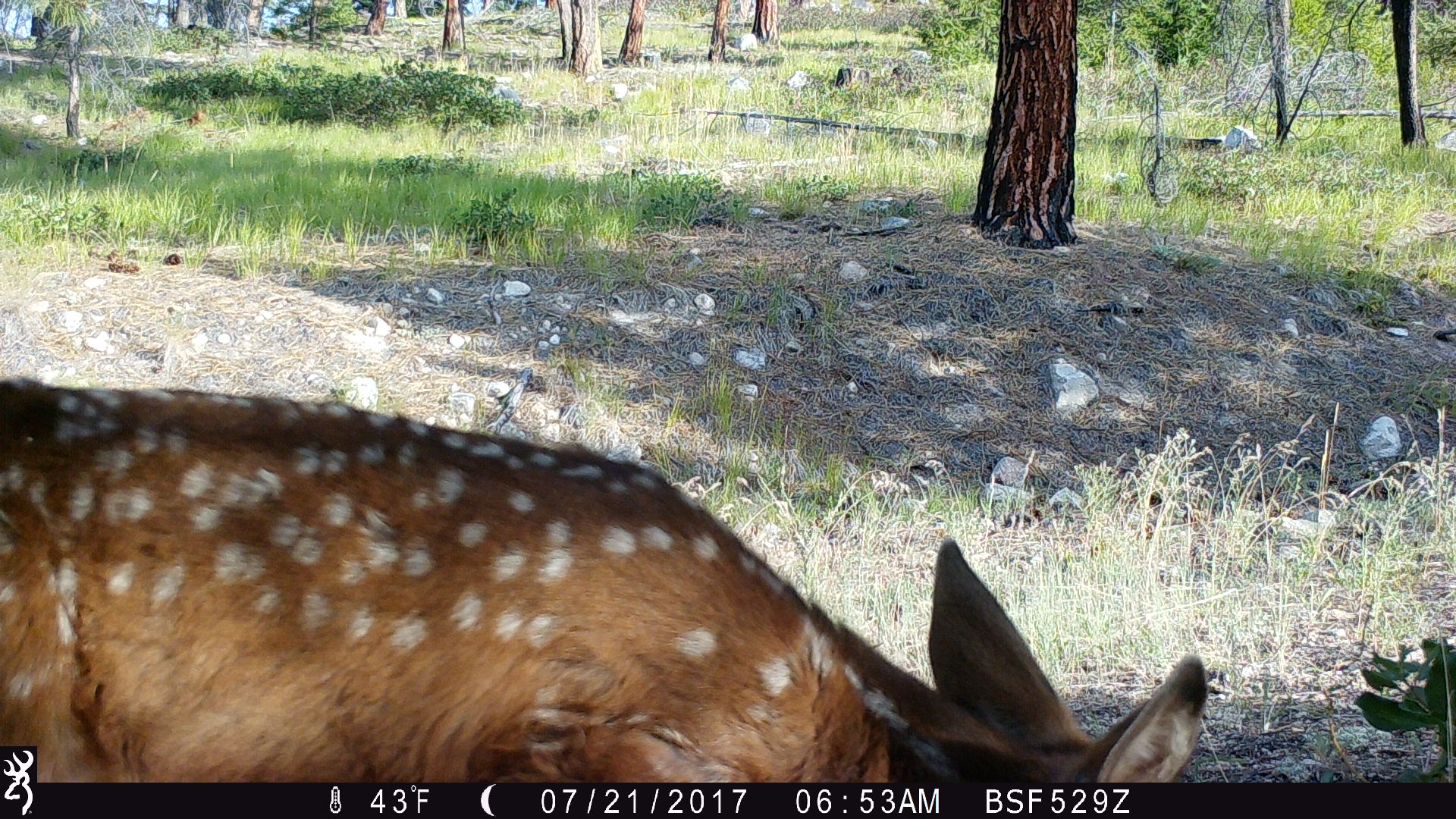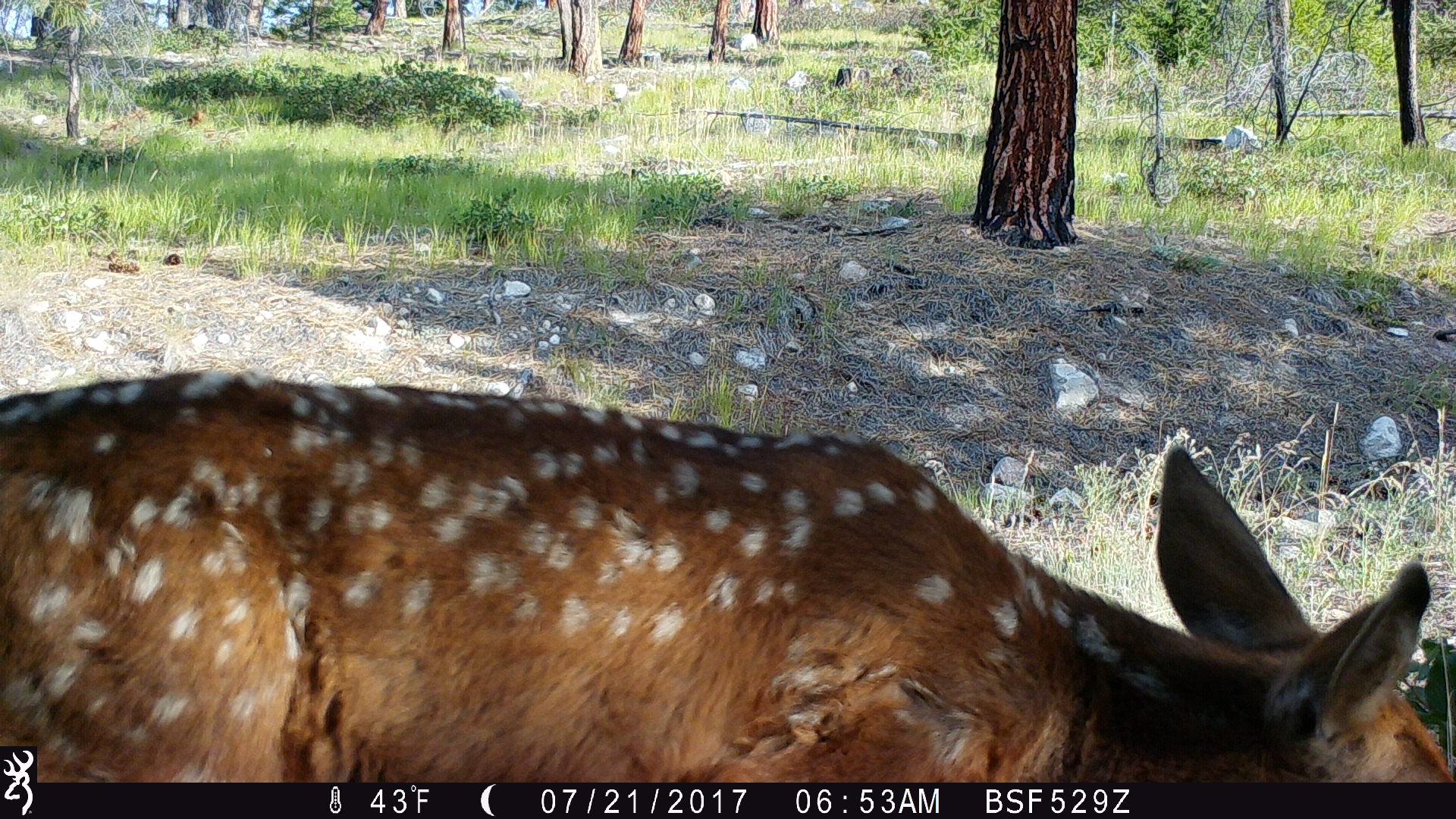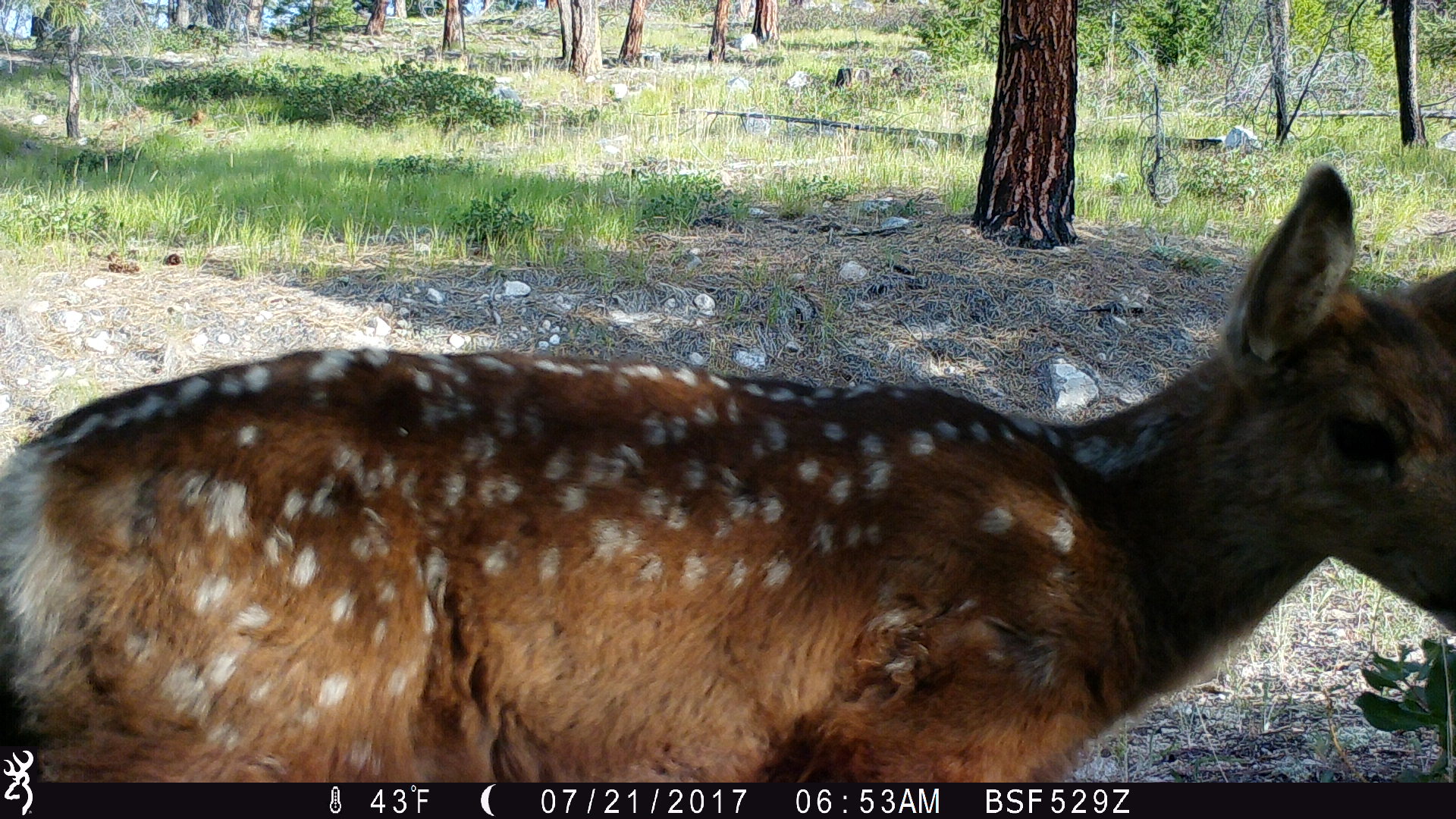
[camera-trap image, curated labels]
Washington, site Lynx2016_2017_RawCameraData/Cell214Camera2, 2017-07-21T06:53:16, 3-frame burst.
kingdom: Animalia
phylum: Chordata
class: Mammalia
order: Artiodactyla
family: Cervidae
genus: Odocoileus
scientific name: Odocoileus hemionus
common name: mule deer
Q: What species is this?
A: Odocoileus hemionus (mule deer).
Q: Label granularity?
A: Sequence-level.